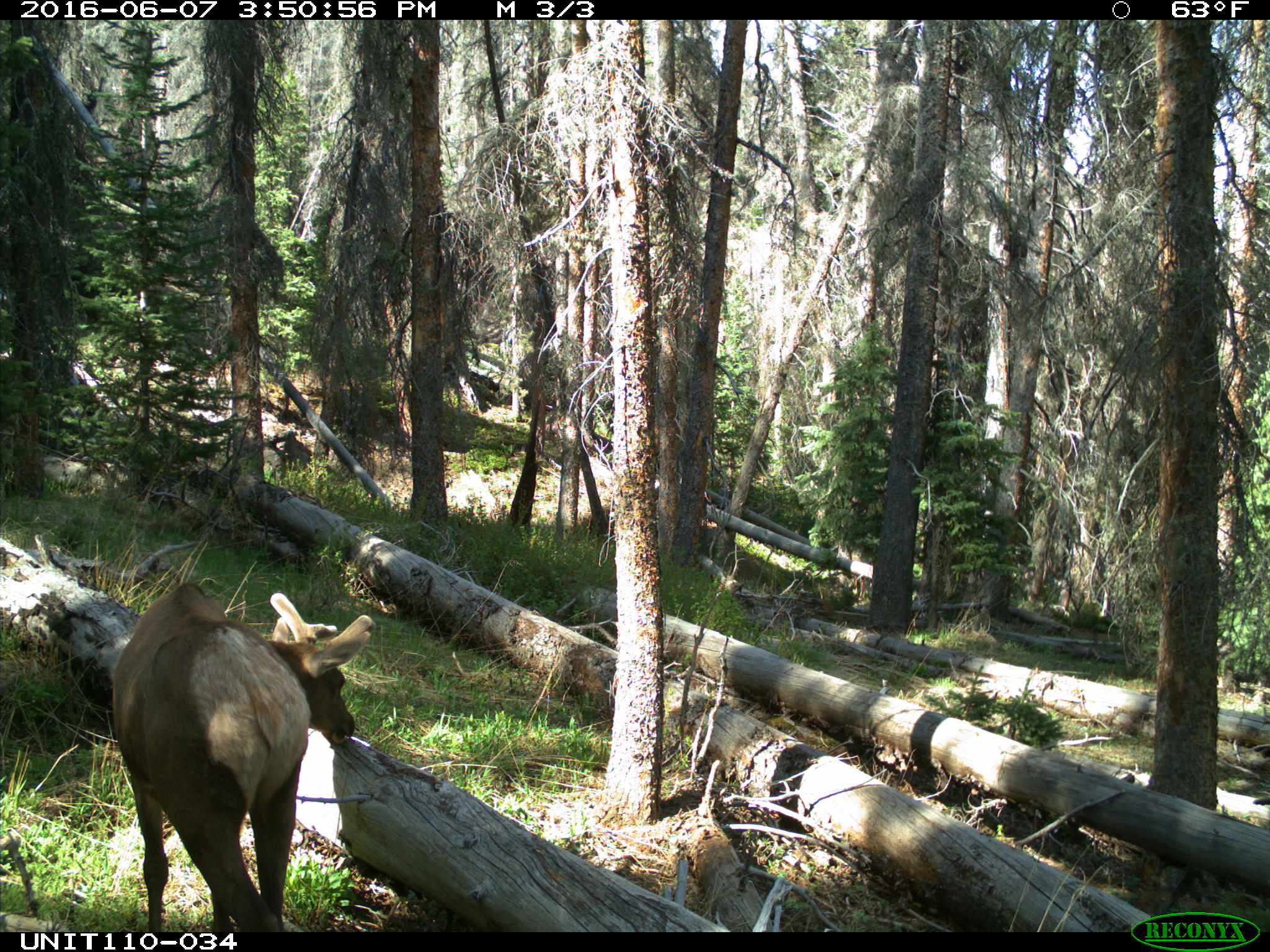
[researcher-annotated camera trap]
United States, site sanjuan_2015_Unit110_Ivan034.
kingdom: Animalia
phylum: Chordata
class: Mammalia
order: Artiodactyla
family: Cervidae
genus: Cervus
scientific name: Cervus elaphus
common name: red deer